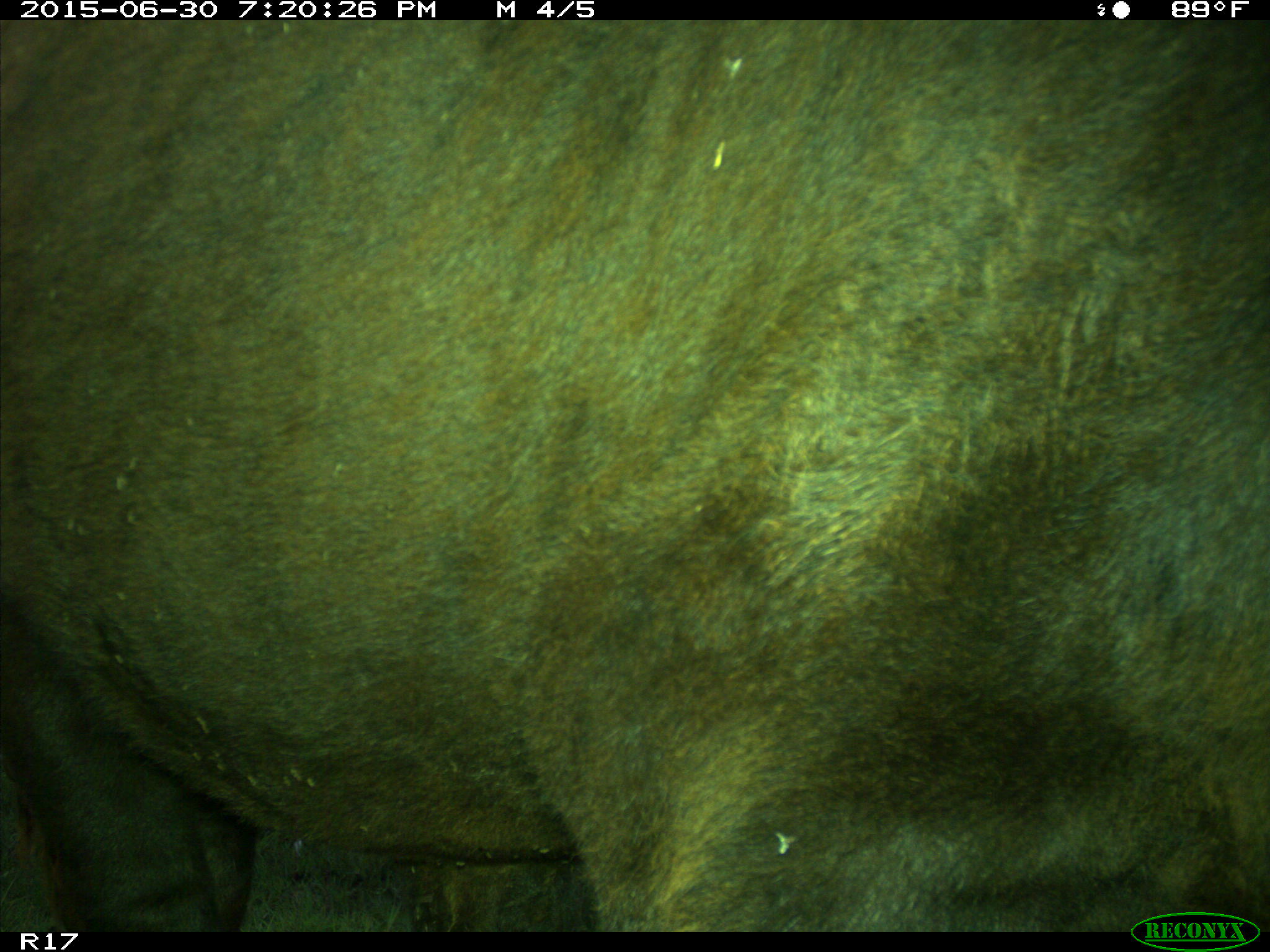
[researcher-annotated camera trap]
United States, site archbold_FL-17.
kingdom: Animalia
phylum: Chordata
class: Mammalia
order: Artiodactyla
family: Bovidae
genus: Bos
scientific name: Bos taurus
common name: domestic cow